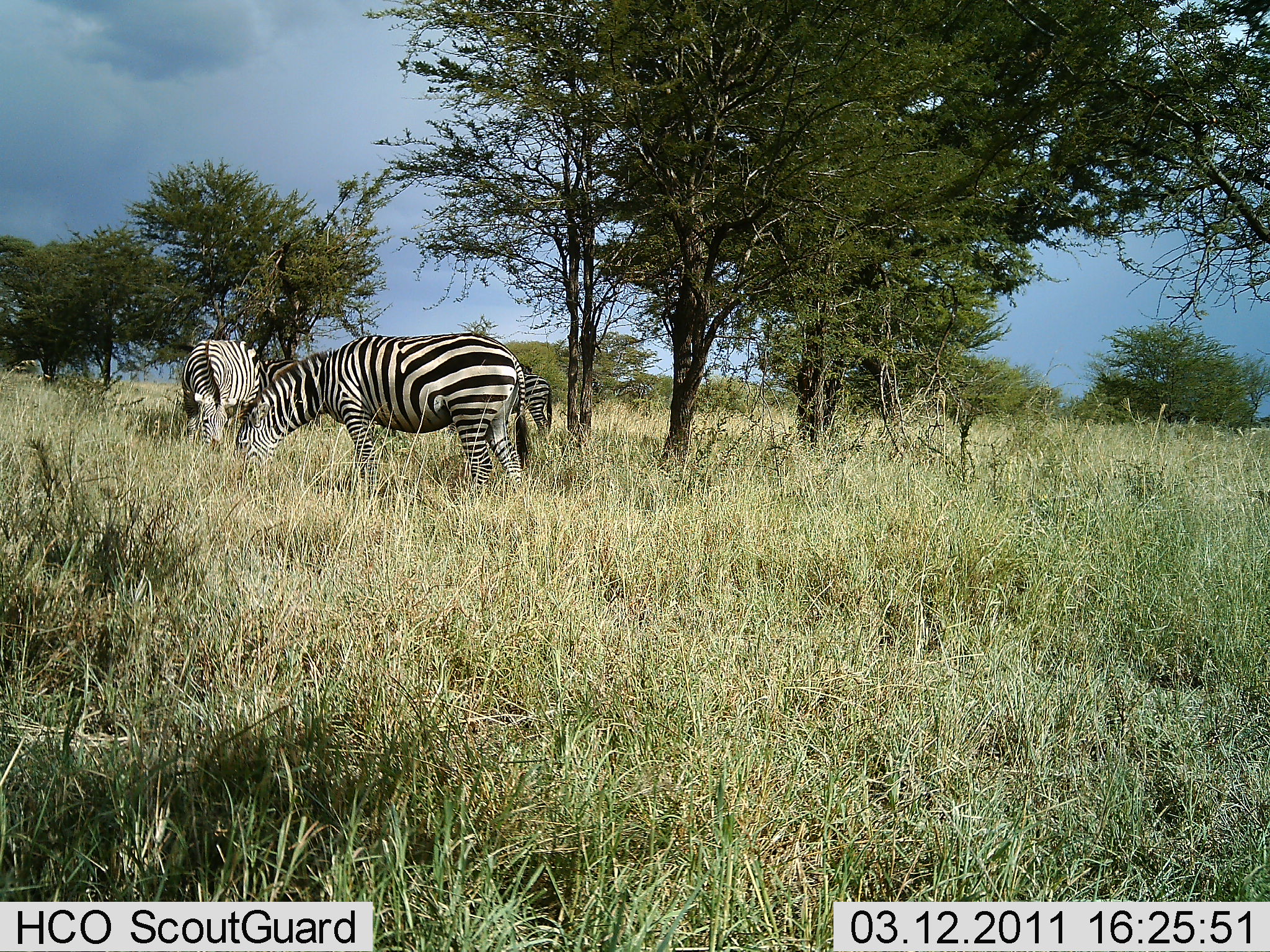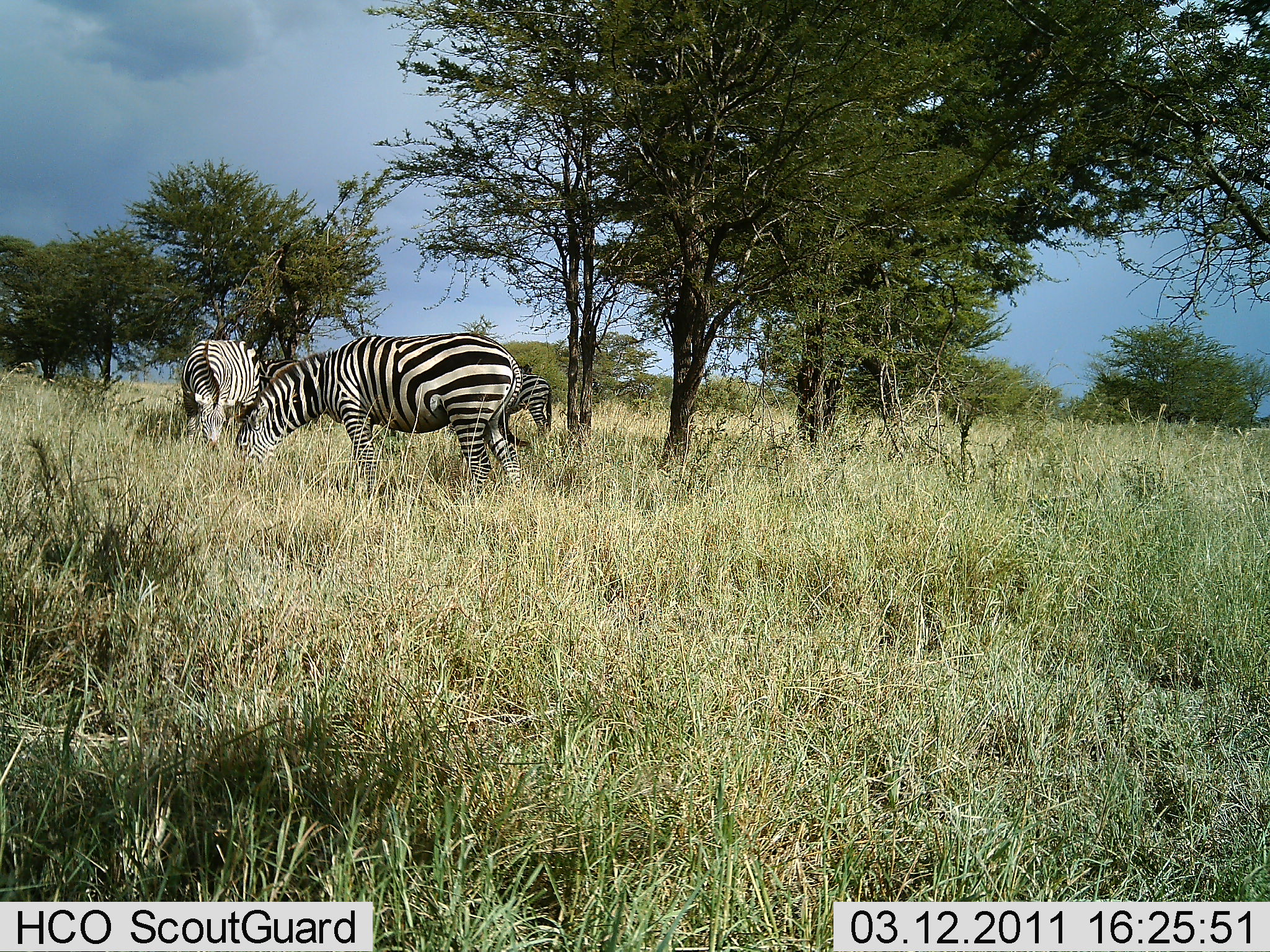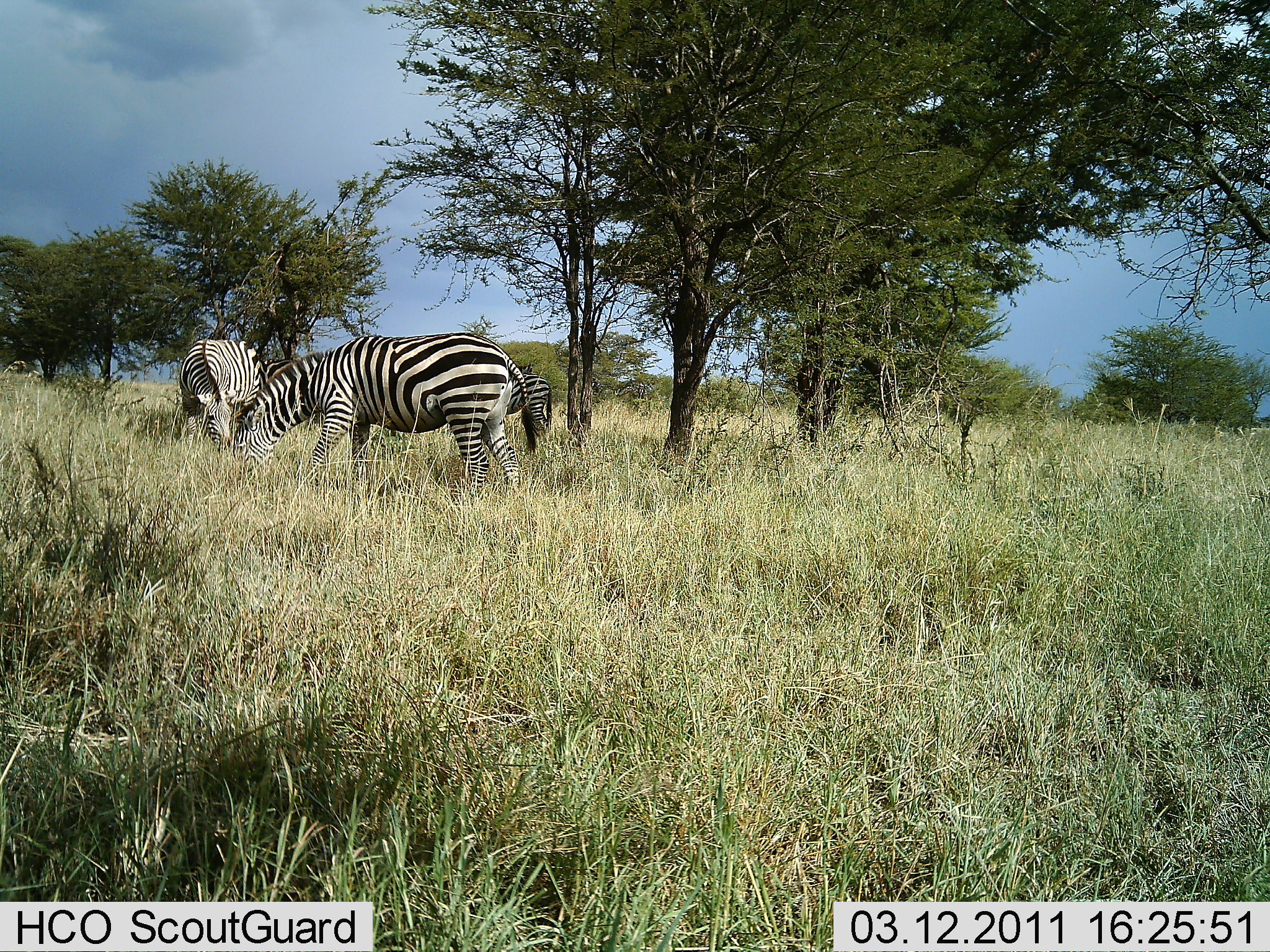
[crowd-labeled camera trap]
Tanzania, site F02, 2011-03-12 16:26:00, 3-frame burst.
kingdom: Animalia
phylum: Chordata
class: Mammalia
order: Perissodactyla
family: Equidae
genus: Equus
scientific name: Equus quagga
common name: plains zebra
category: zebra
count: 3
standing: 50%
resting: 0%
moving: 0%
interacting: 0%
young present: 0%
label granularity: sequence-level